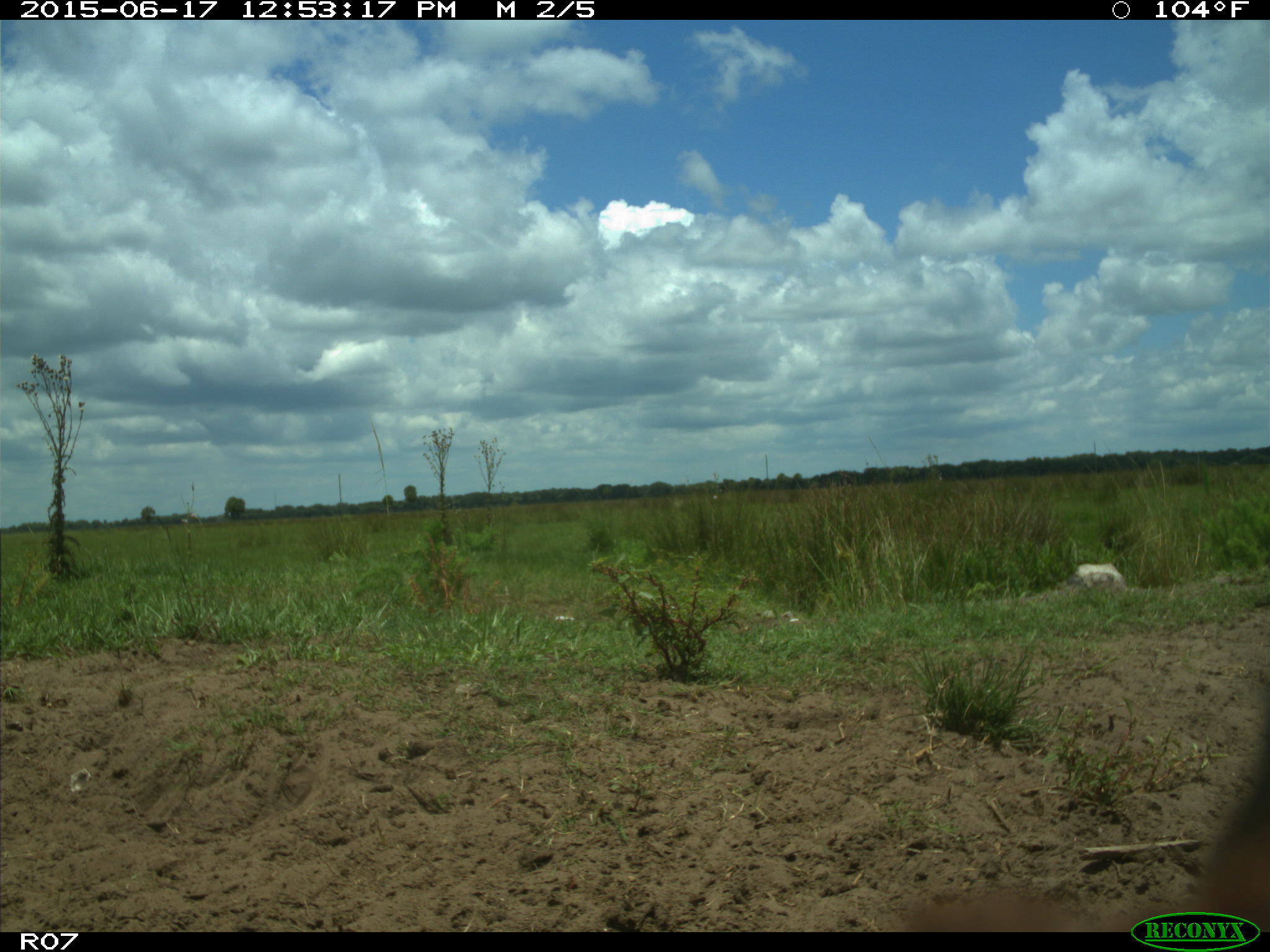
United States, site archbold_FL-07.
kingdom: Animalia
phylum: Chordata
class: Mammalia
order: Artiodactyla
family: Bovidae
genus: Bos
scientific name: Bos taurus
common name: domestic cow